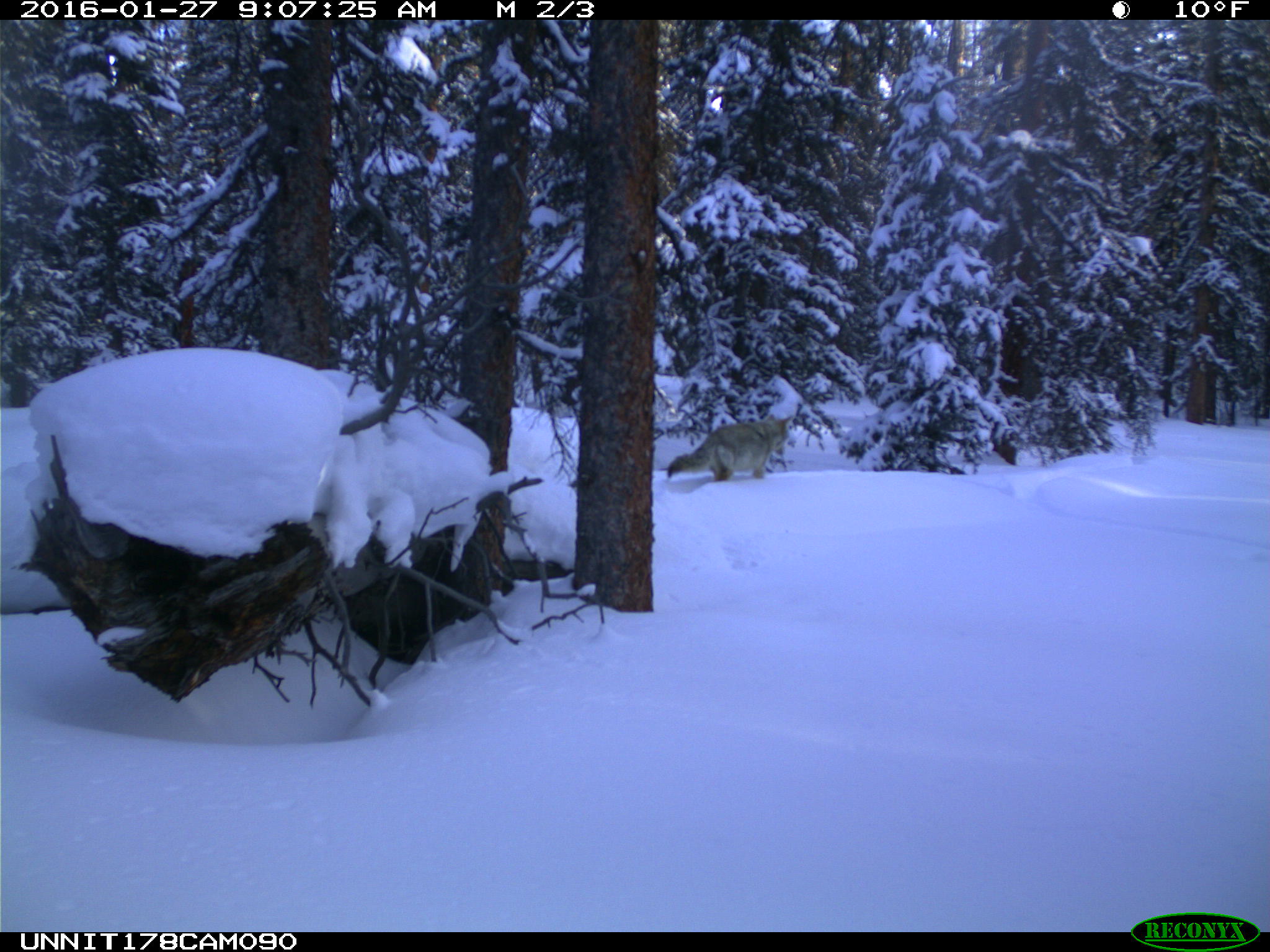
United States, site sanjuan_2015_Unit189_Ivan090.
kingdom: Animalia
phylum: Chordata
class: Mammalia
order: Carnivora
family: Canidae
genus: Canis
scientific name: Canis latrans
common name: coyote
Canis latrans (coyote).